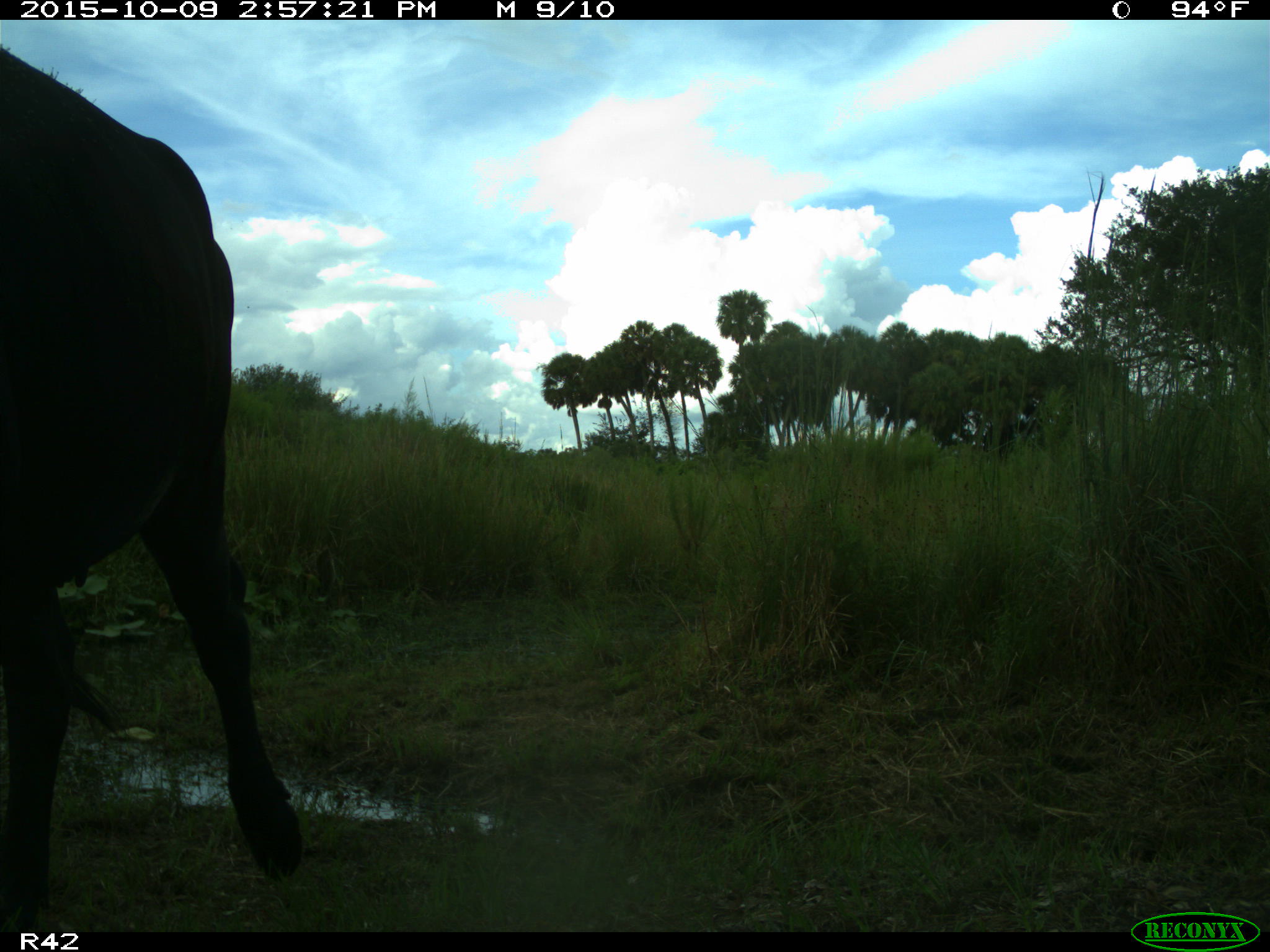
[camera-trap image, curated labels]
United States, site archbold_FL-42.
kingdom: Animalia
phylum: Chordata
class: Mammalia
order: Artiodactyla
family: Bovidae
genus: Bos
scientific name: Bos taurus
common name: domestic cow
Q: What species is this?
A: Bos taurus (domestic cow).